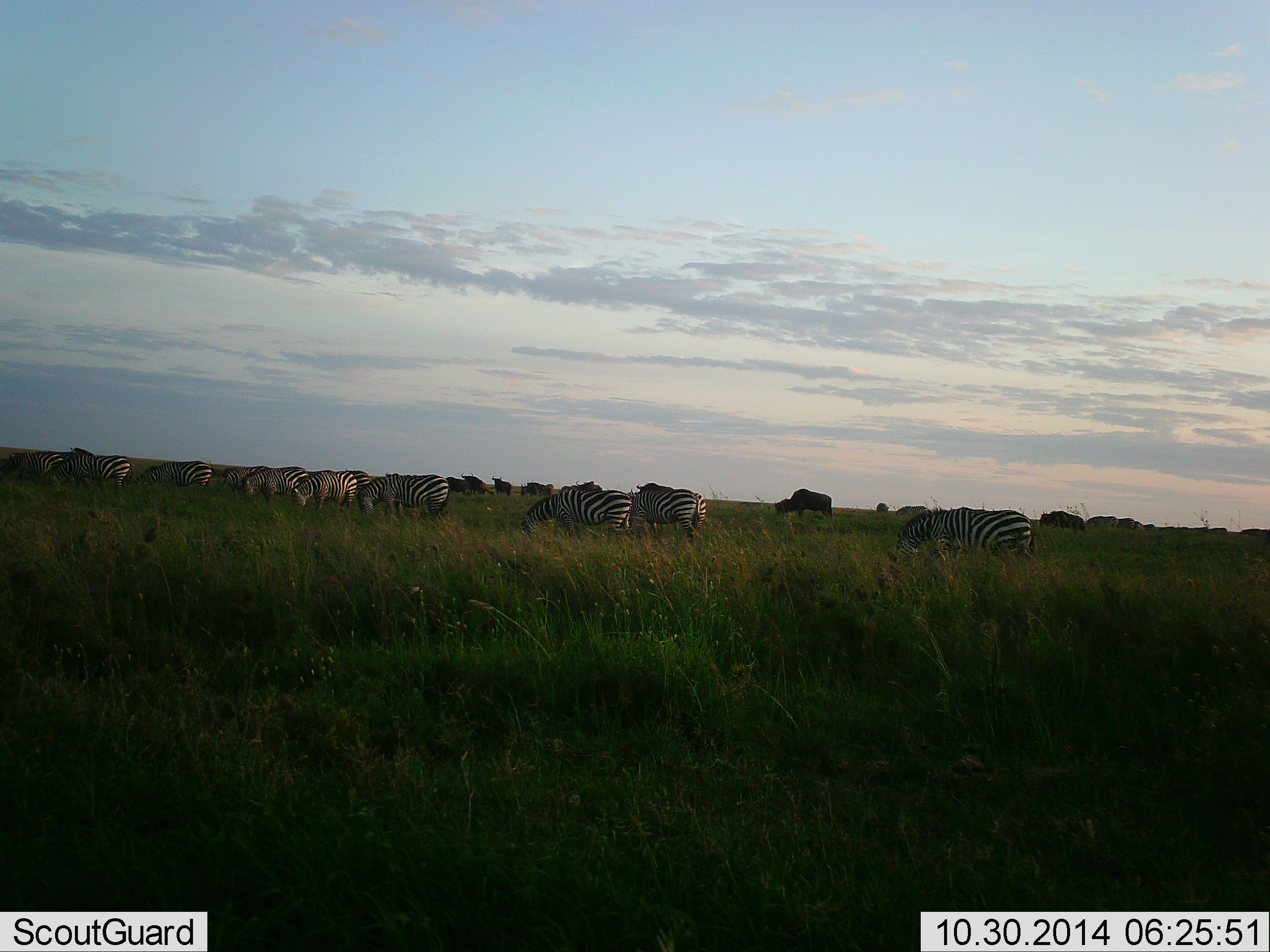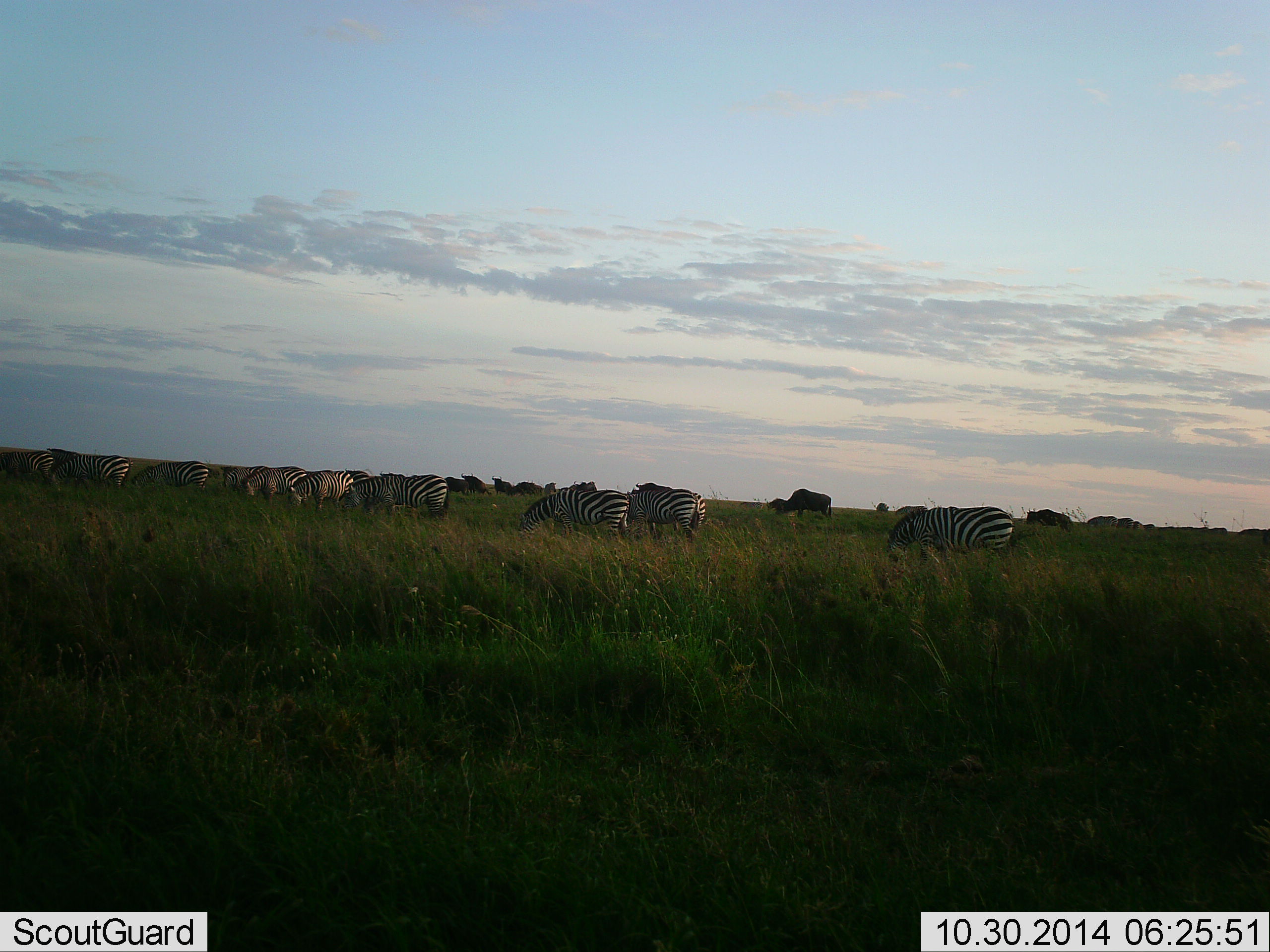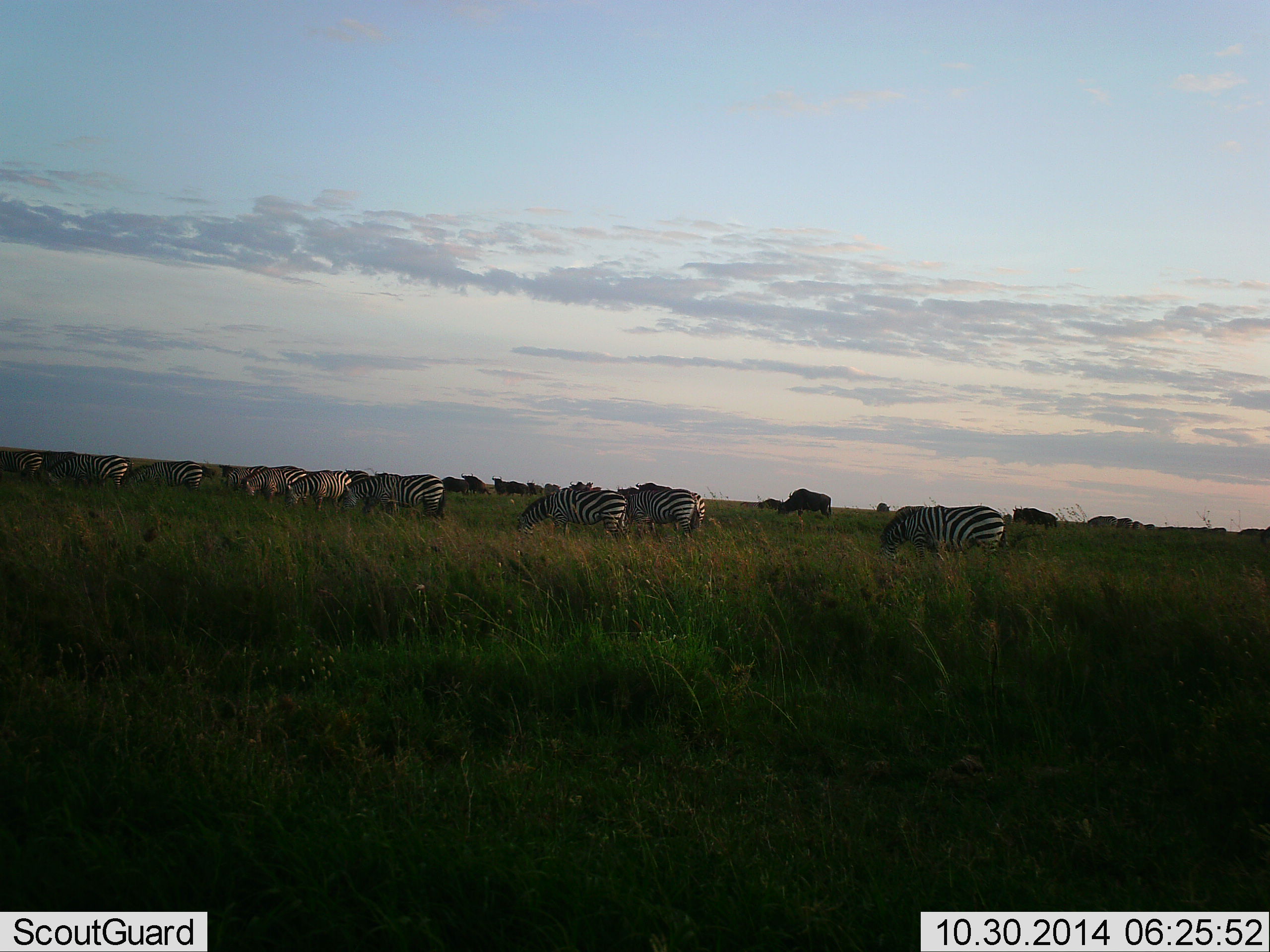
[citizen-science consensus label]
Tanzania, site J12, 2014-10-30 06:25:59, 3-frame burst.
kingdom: Animalia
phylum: Chordata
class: Mammalia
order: Artiodactyla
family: Bovidae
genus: Connochaetes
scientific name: Connochaetes taurinus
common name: blue wildebeest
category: wildebeest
Wildebeest (blue wildebeest) (Connochaetes taurinus), count 11-50. Behavior (volunteer vote fractions): standing 60%, resting 0%, moving 70%, interacting 0%. Young present (vote fraction): 0%. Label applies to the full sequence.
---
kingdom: Animalia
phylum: Chordata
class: Mammalia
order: Perissodactyla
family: Equidae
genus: Equus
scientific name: Equus quagga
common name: plains zebra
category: zebra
Zebra (plains zebra) (Equus quagga), count 10. Behavior (volunteer vote fractions): standing 33%, resting 0%, moving 40%, interacting 0%. Young present (vote fraction): 0%. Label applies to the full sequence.